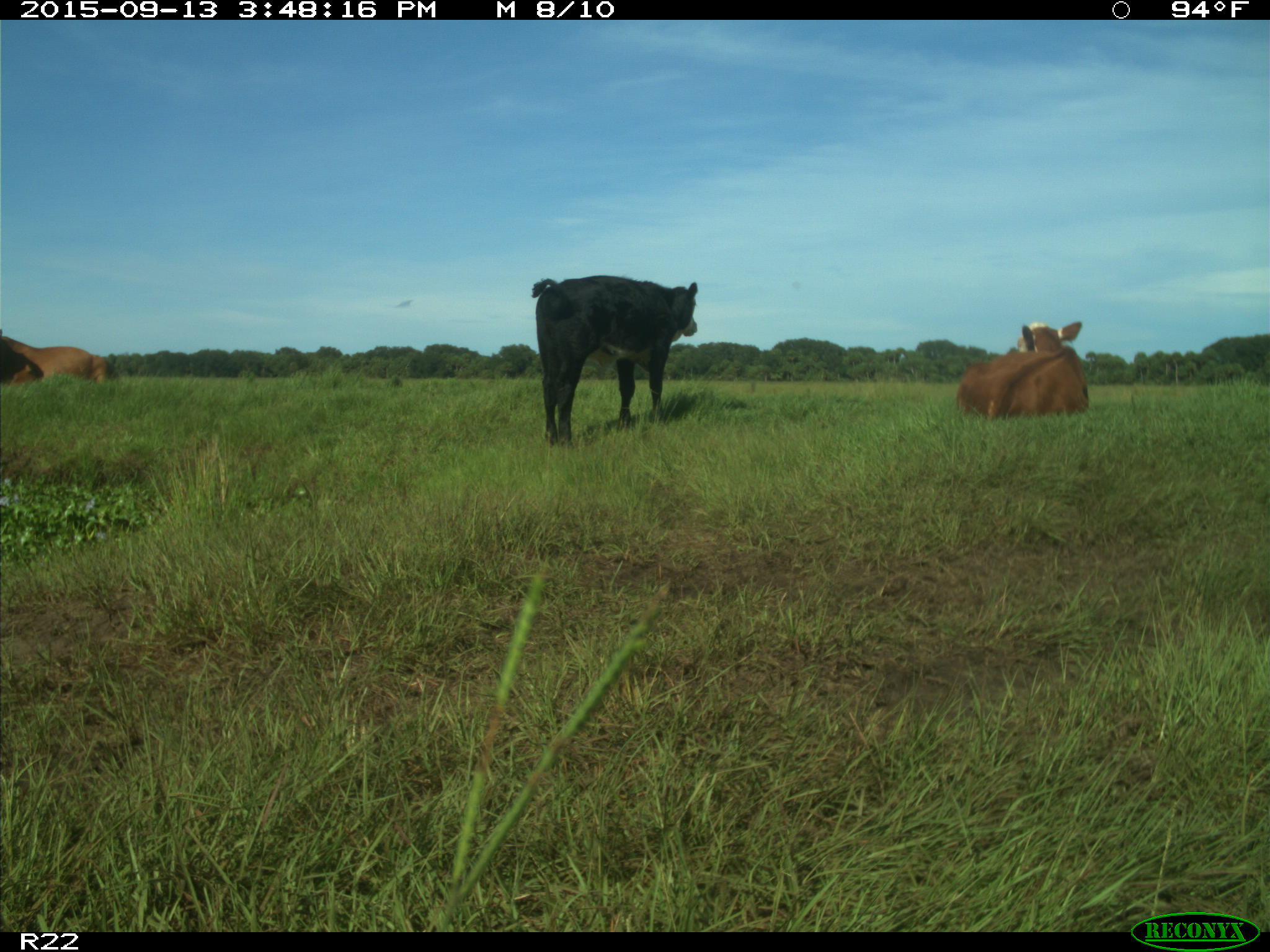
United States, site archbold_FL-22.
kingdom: Animalia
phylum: Chordata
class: Mammalia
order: Artiodactyla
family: Bovidae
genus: Bos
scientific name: Bos taurus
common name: domestic cow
Bos taurus (domestic cow).